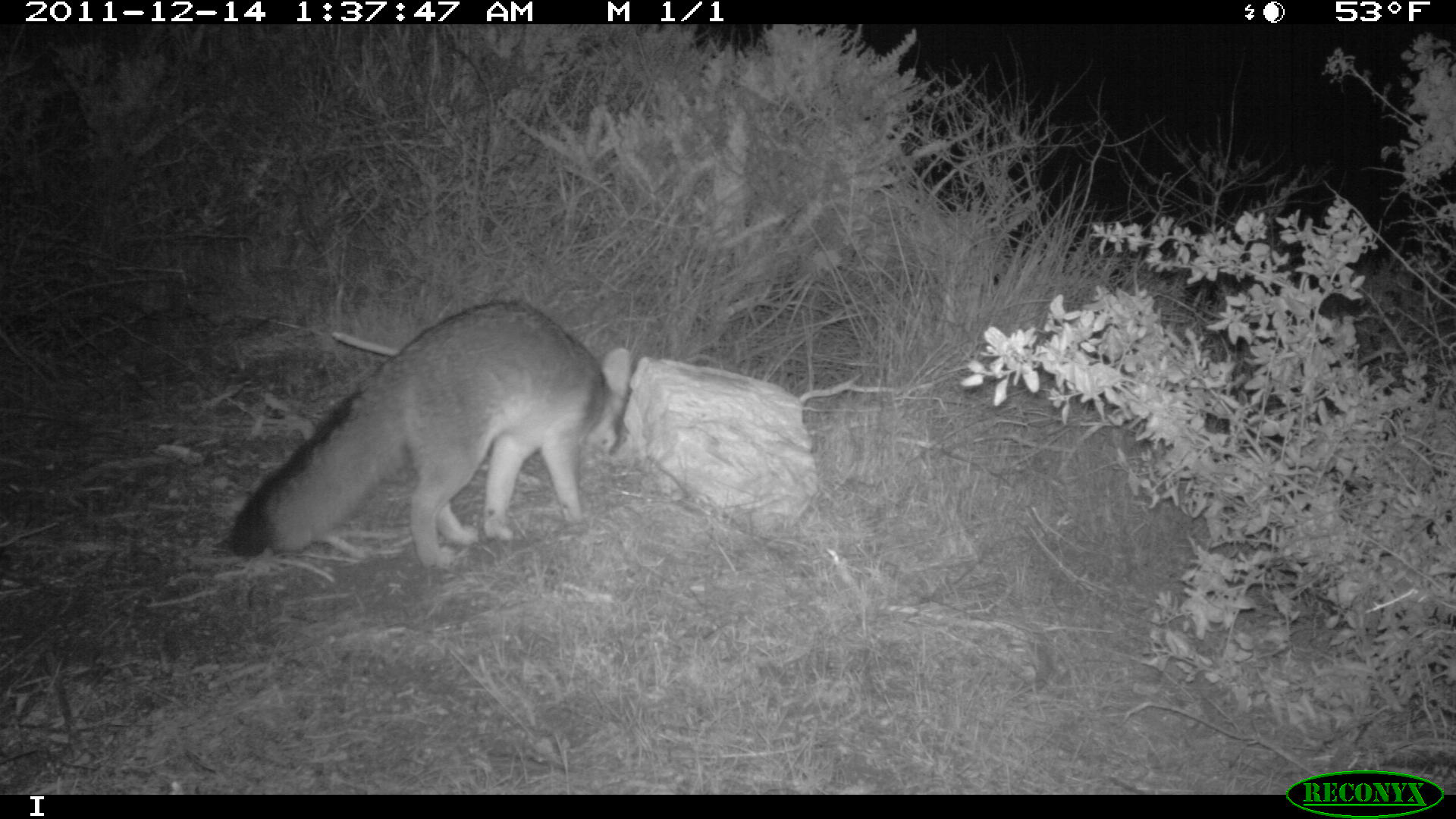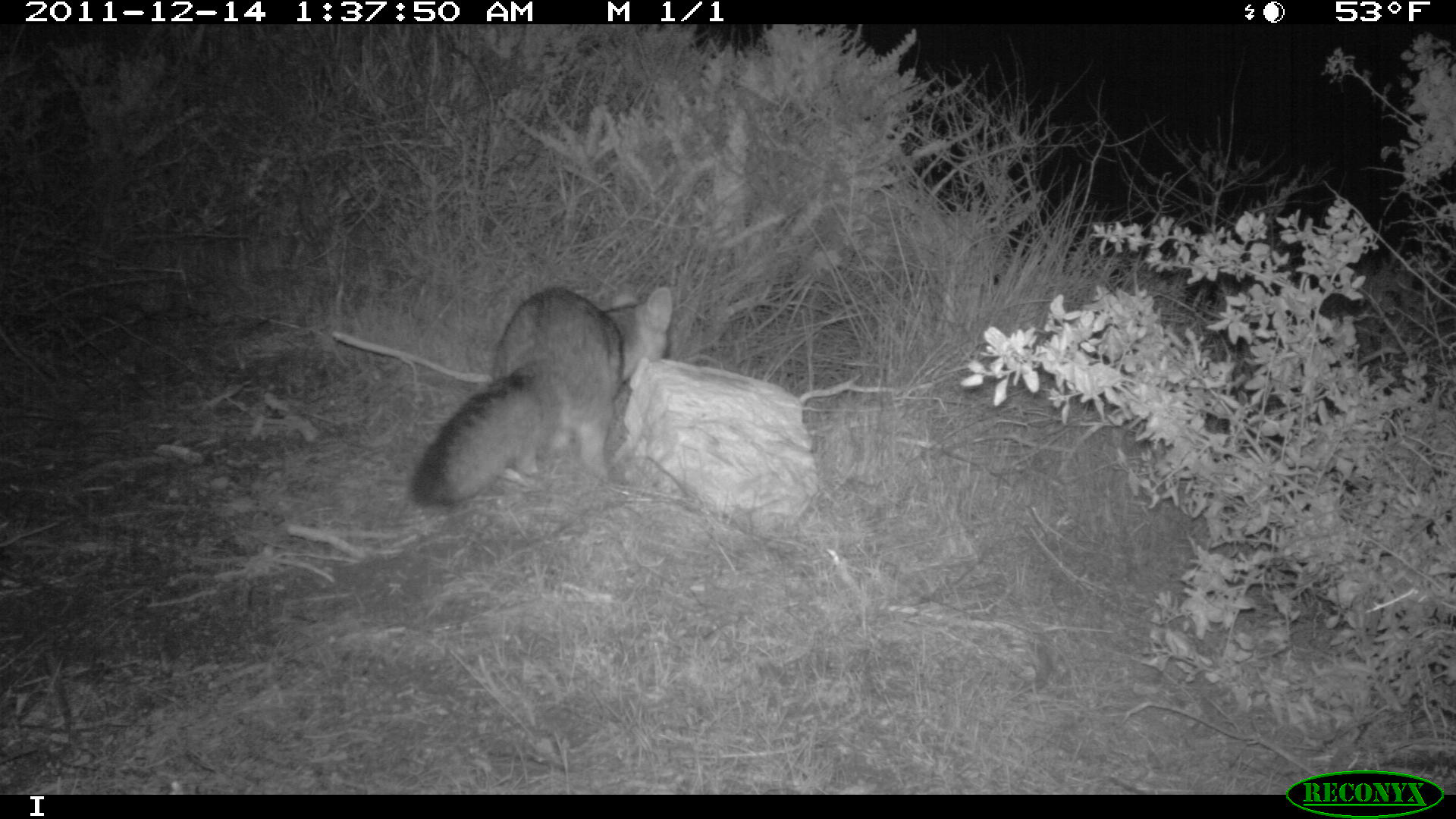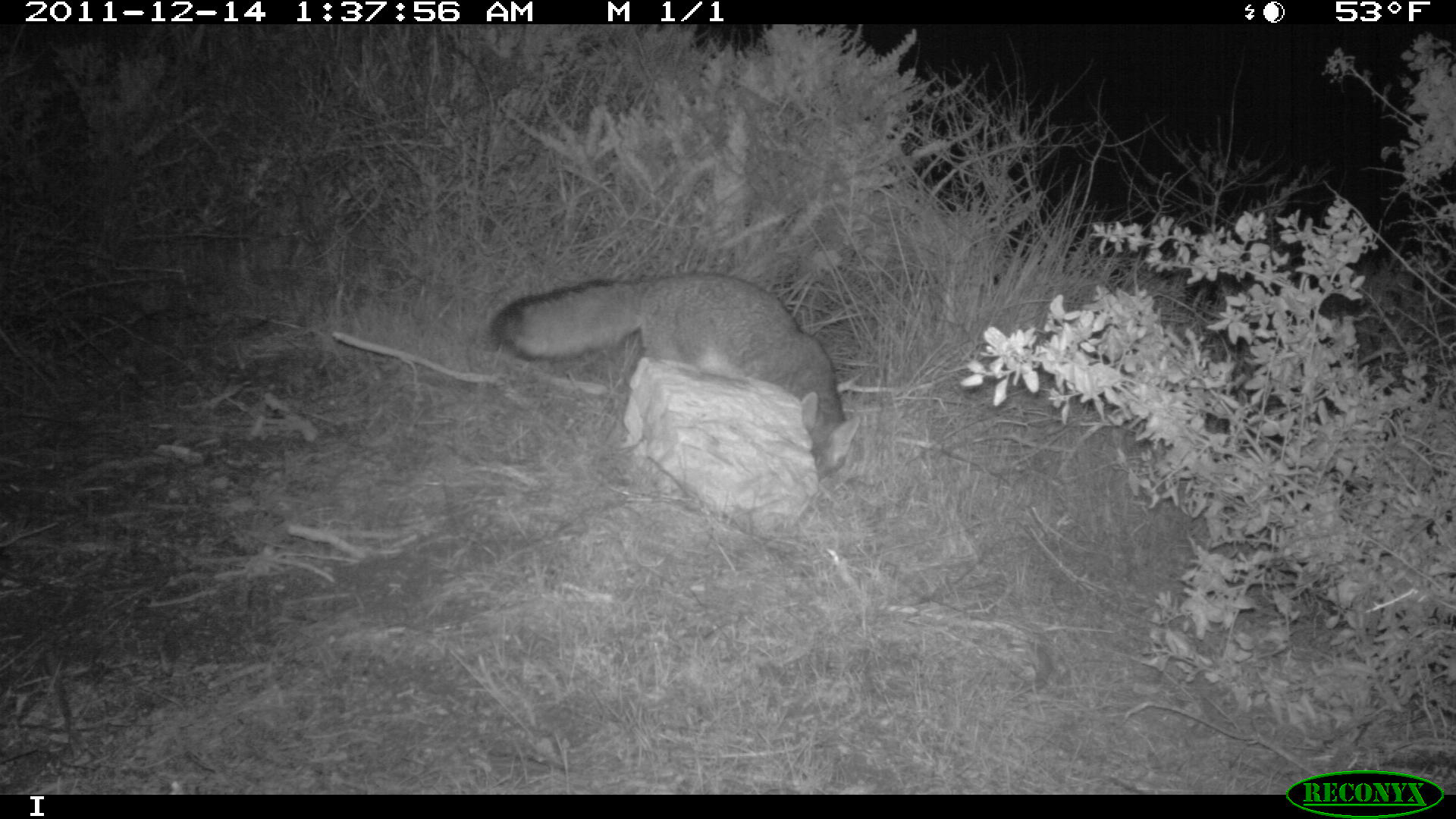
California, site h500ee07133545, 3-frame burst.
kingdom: Animalia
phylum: Chordata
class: Mammalia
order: Carnivora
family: Canidae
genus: Urocyon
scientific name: Urocyon littoralis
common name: island fox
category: fox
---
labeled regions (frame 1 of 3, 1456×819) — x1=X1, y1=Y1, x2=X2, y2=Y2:
fox: x1=228, y1=298, x2=632, y2=568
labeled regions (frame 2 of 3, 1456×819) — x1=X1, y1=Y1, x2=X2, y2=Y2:
fox: x1=406, y1=284, x2=673, y2=507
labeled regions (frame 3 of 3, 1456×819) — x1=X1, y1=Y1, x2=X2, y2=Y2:
fox: x1=490, y1=270, x2=861, y2=481